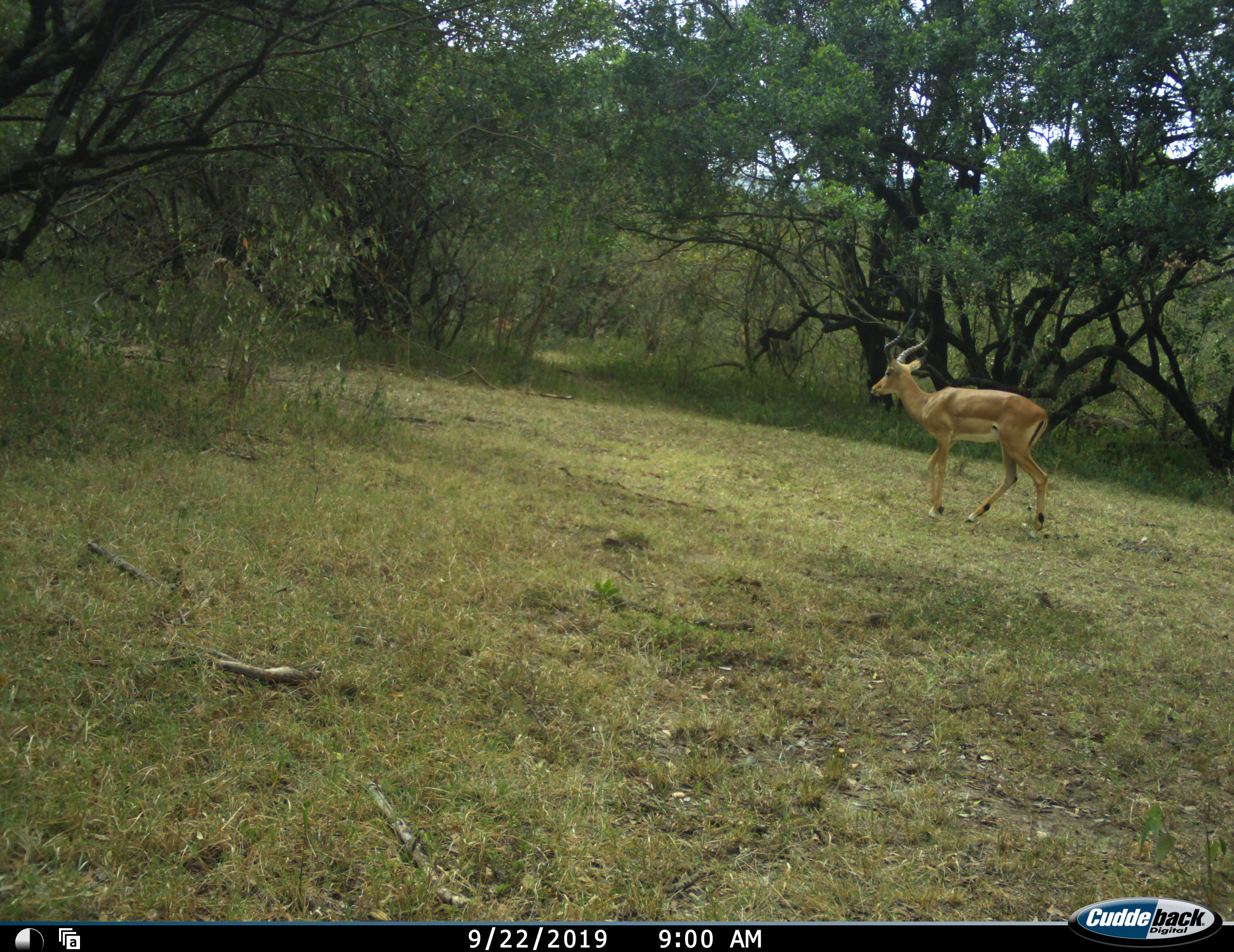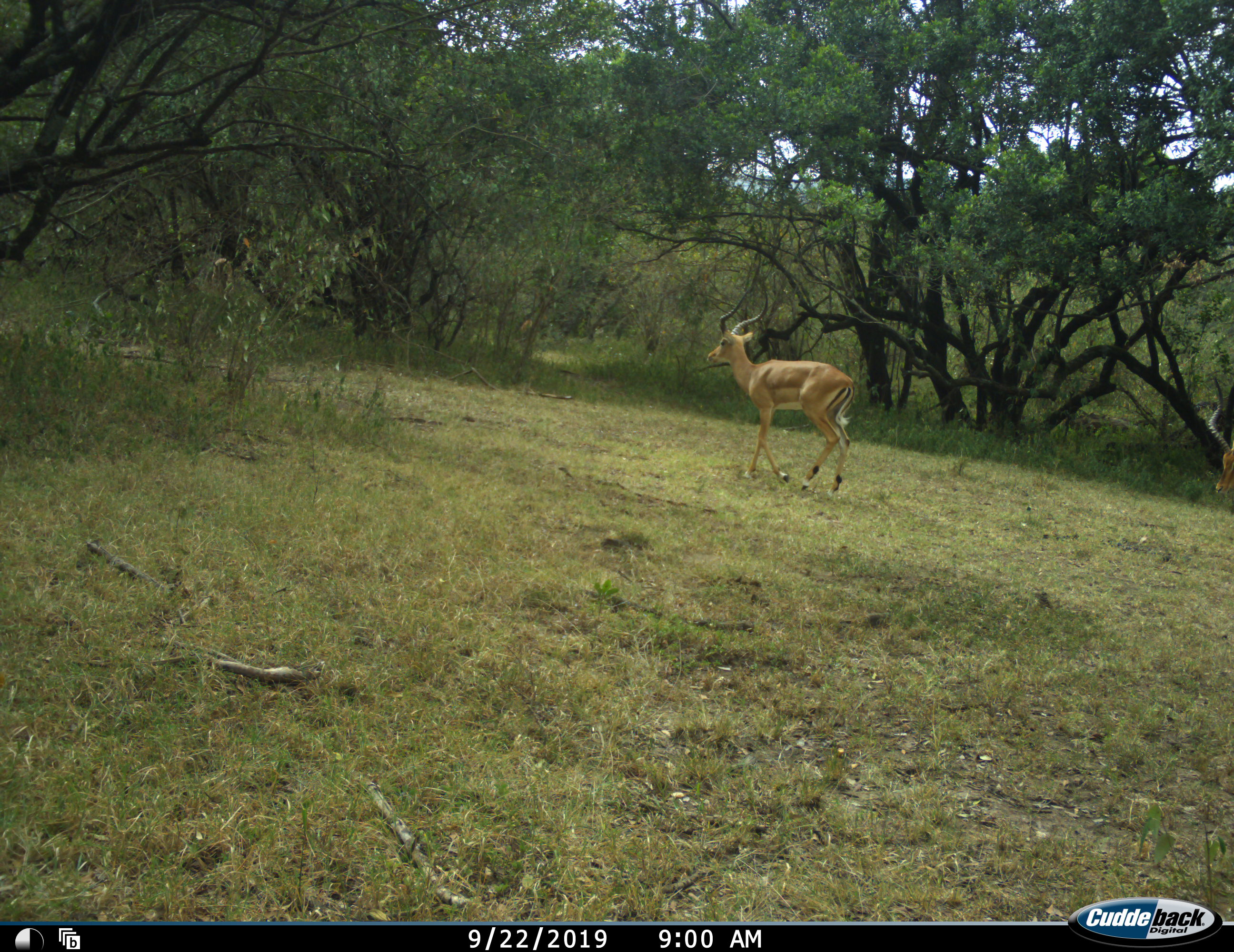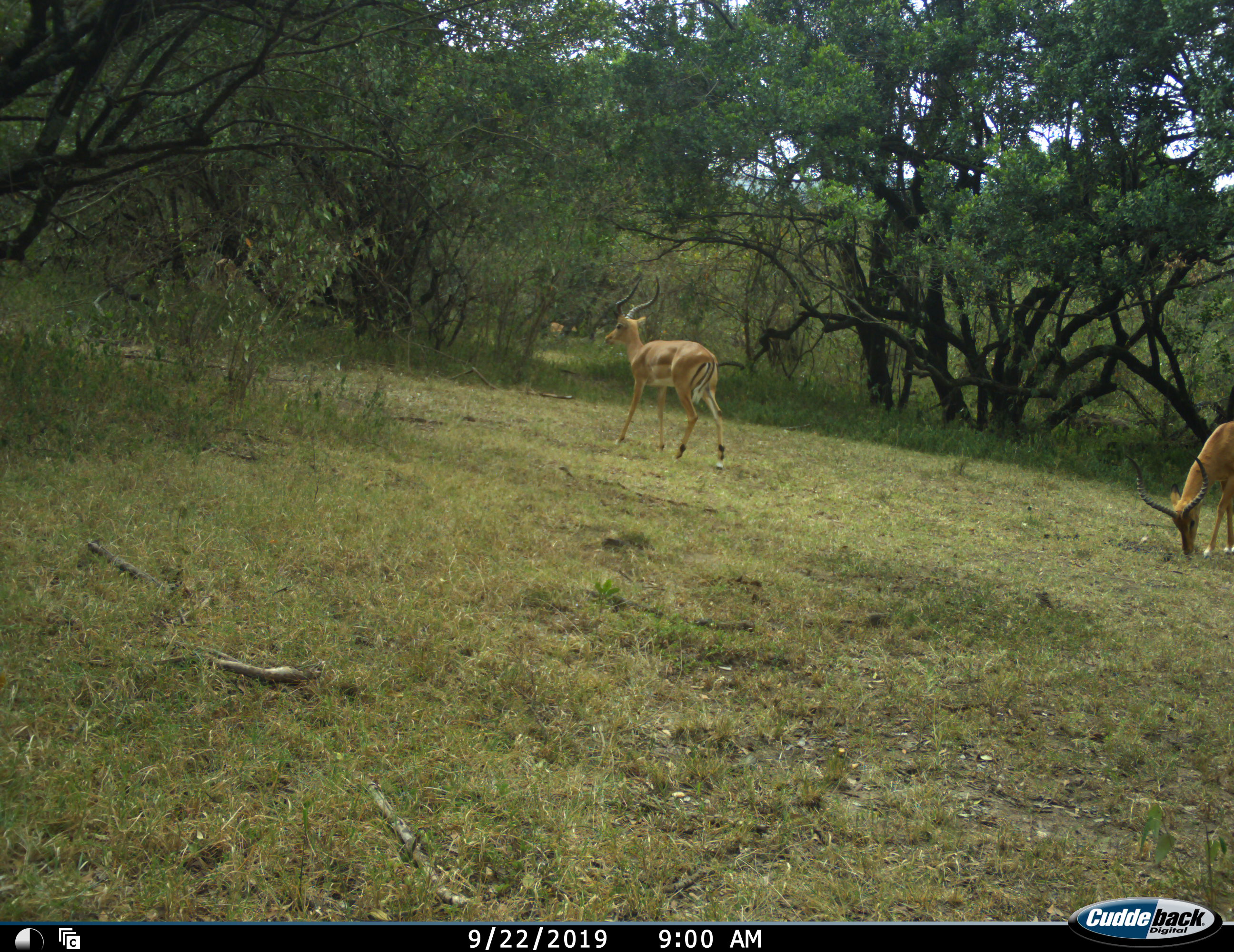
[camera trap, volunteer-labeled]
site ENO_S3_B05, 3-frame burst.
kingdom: Animalia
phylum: Chordata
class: Mammalia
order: Artiodactyla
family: Bovidae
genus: Aepyceros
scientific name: Aepyceros melampus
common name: impala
Impala (Aepyceros melampus), count 2. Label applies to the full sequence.